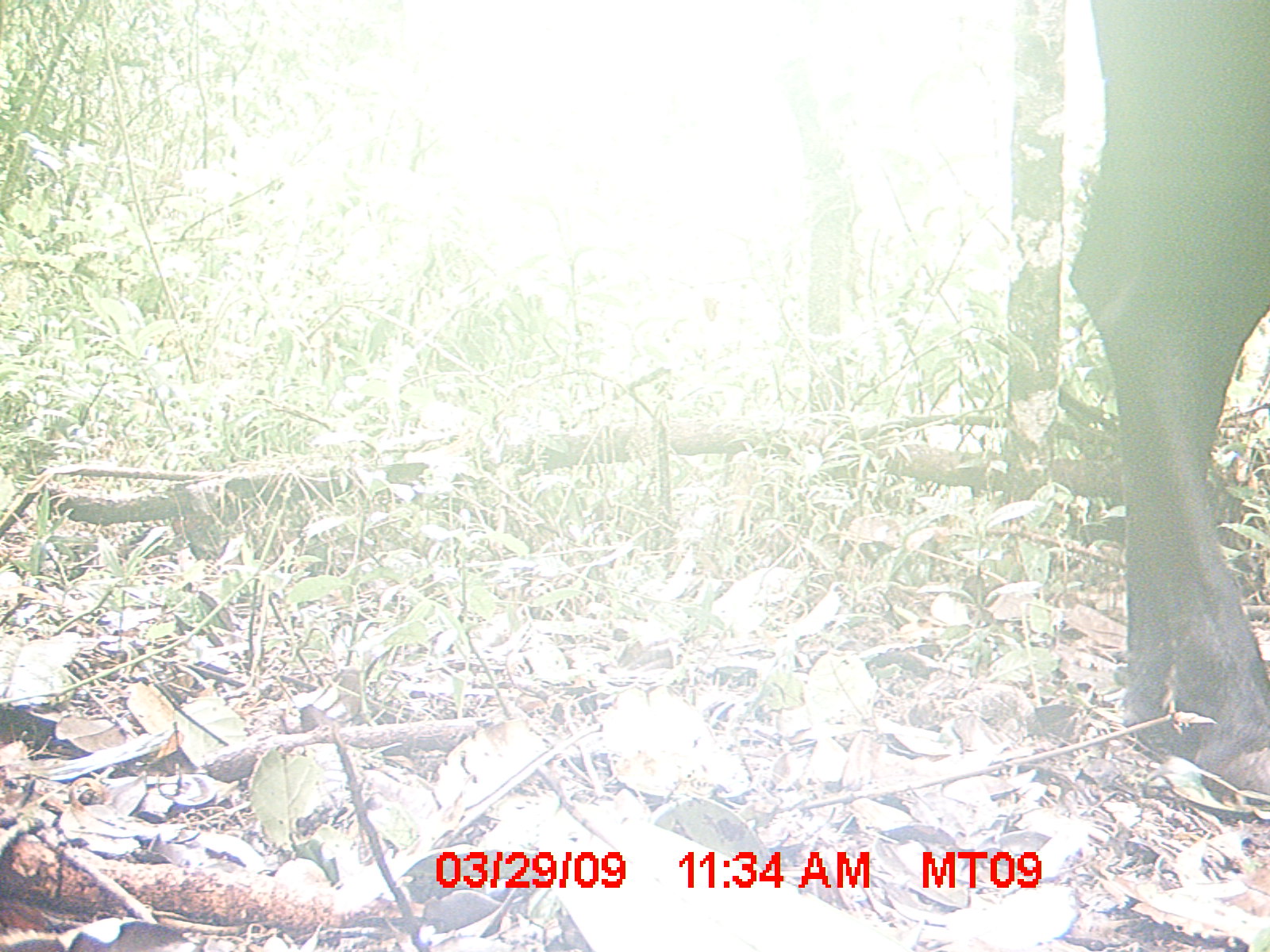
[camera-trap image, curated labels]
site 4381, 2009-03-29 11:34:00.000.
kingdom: Animalia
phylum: Chordata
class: Mammalia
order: Artiodactyla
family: Bovidae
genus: Bos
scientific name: Bos taurus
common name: domestic cattle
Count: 2.